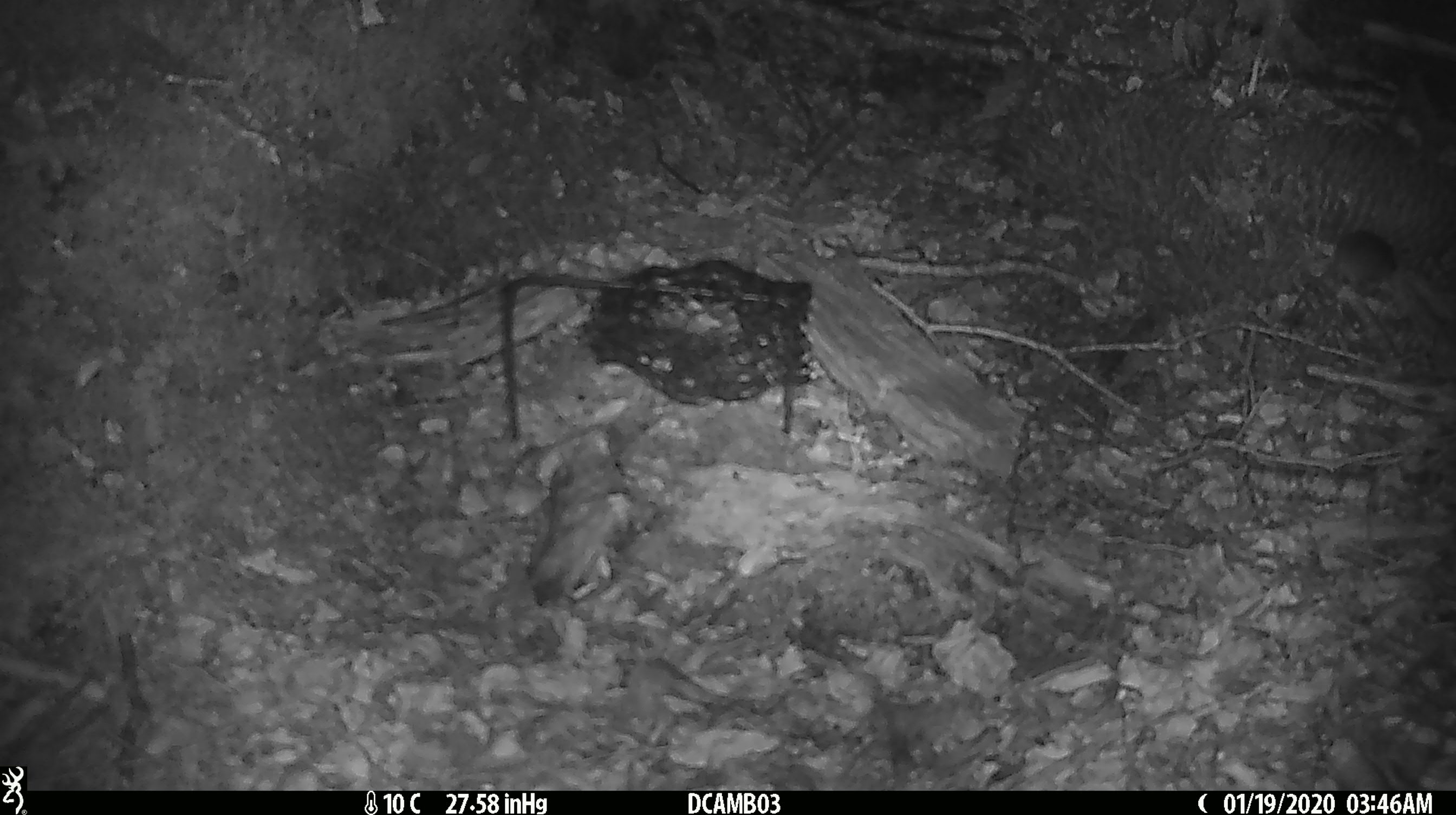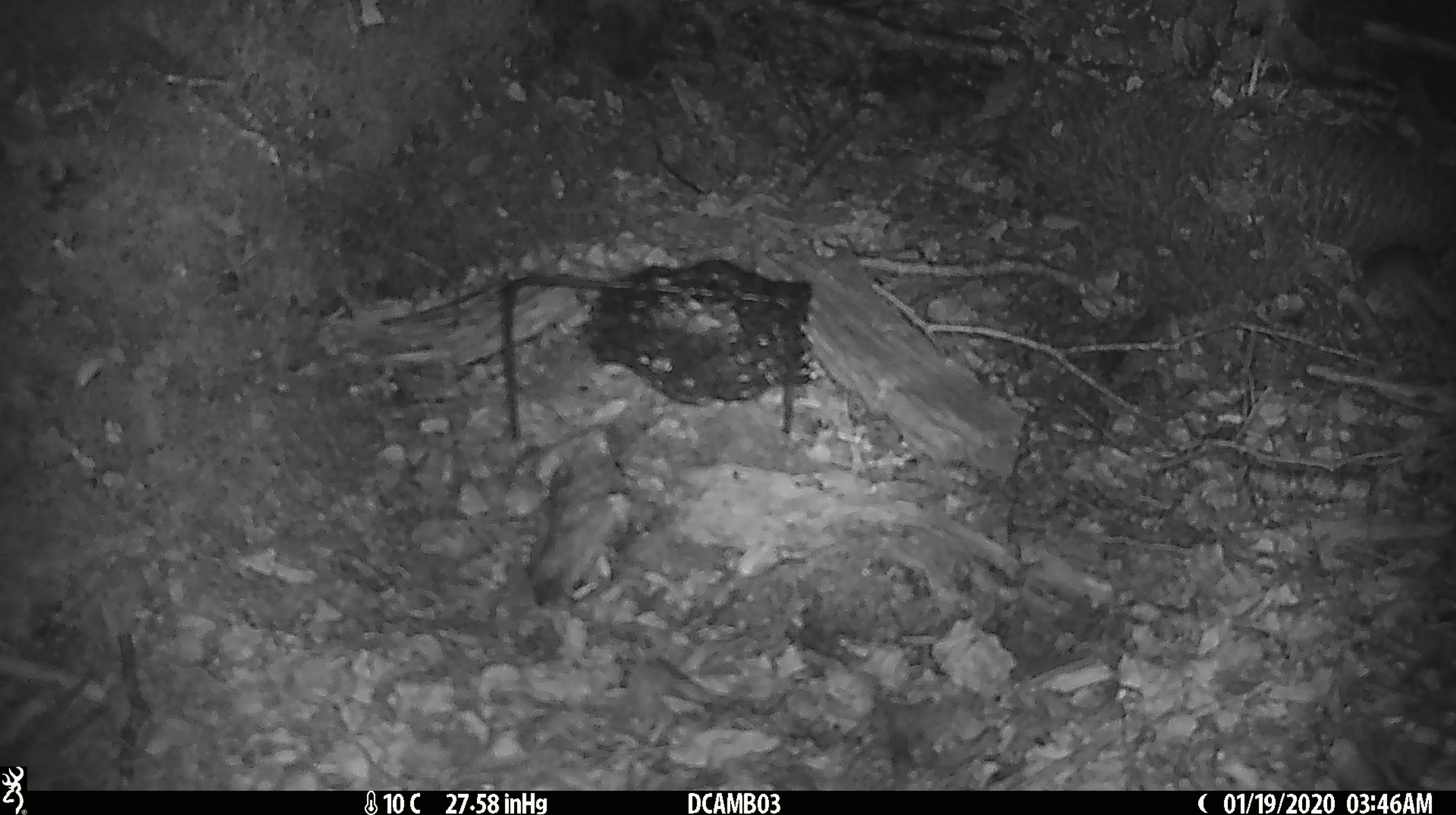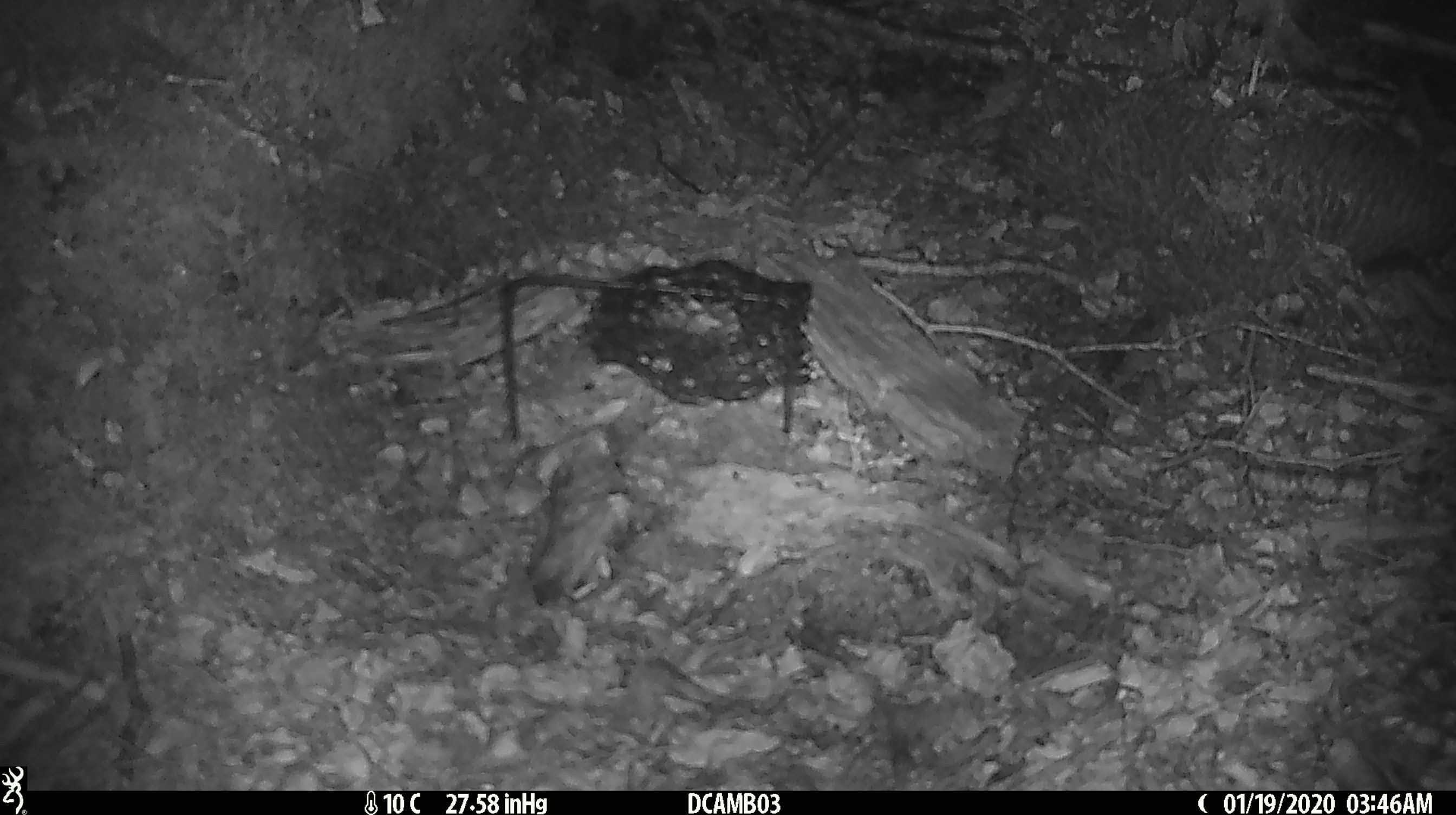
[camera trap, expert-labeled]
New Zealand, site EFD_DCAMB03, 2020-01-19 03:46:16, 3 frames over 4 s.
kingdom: Animalia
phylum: Chordata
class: Mammalia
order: Rodentia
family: Muridae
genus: Mus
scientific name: Mus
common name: mouse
Mouse (Mus).